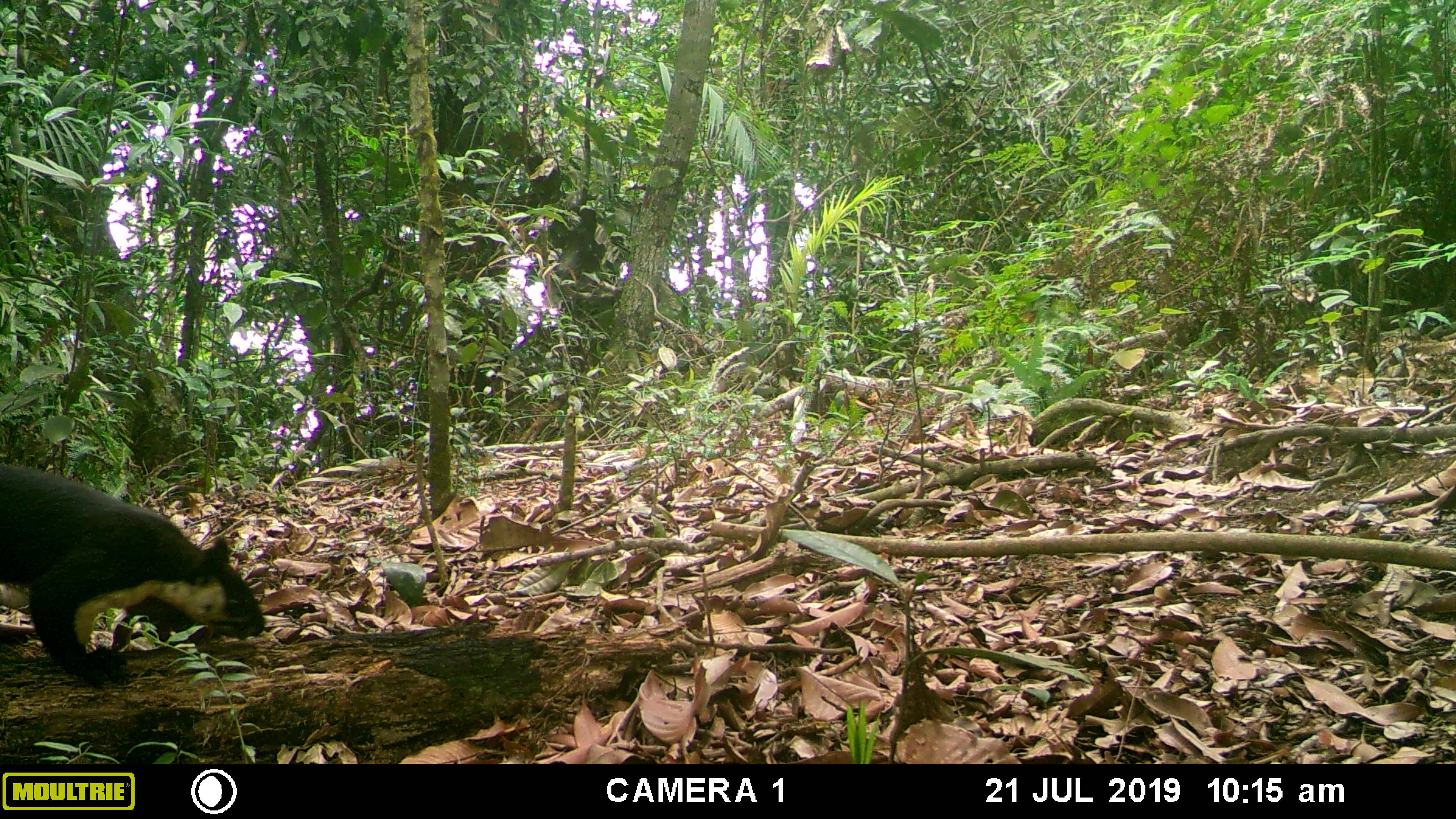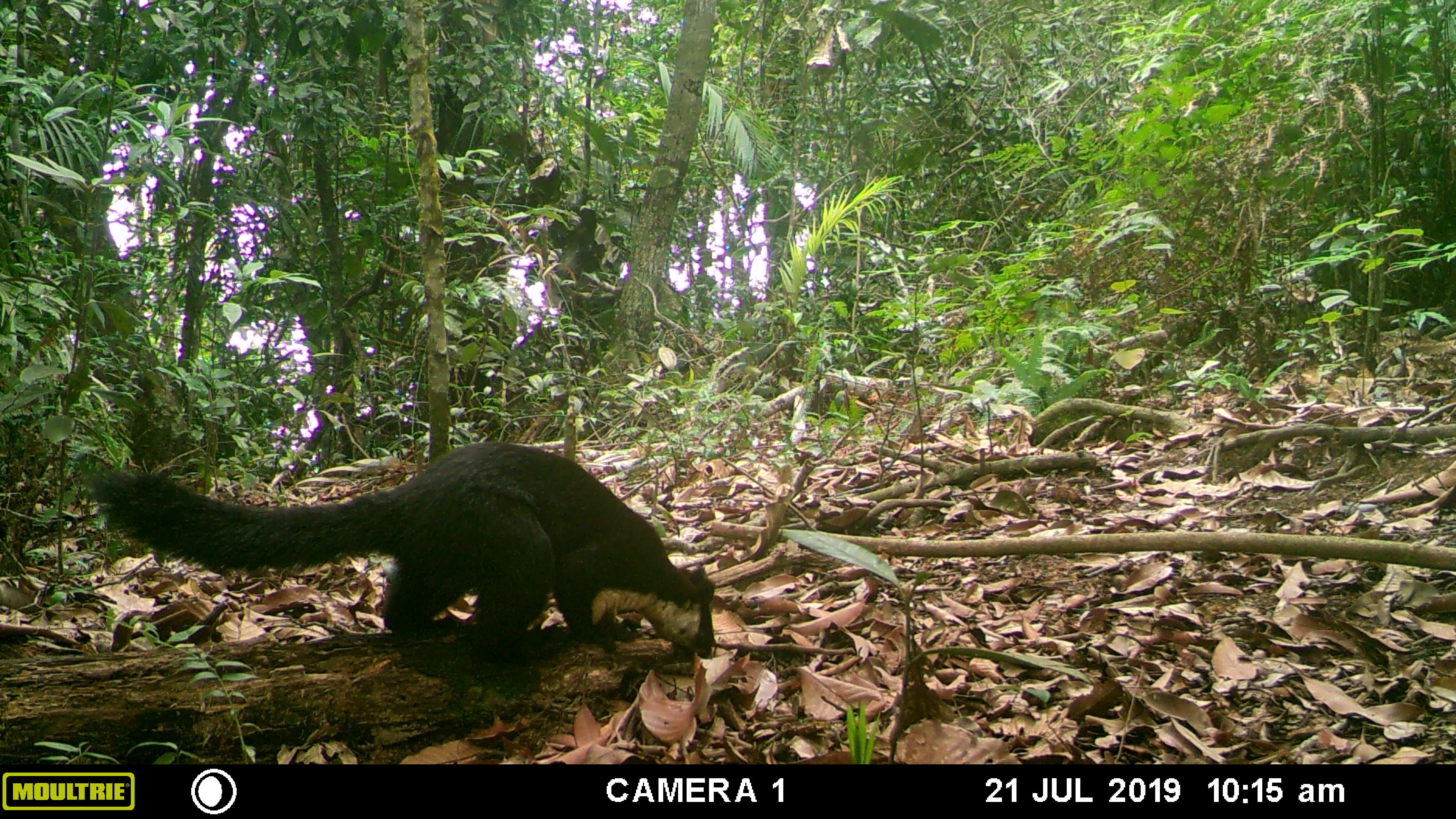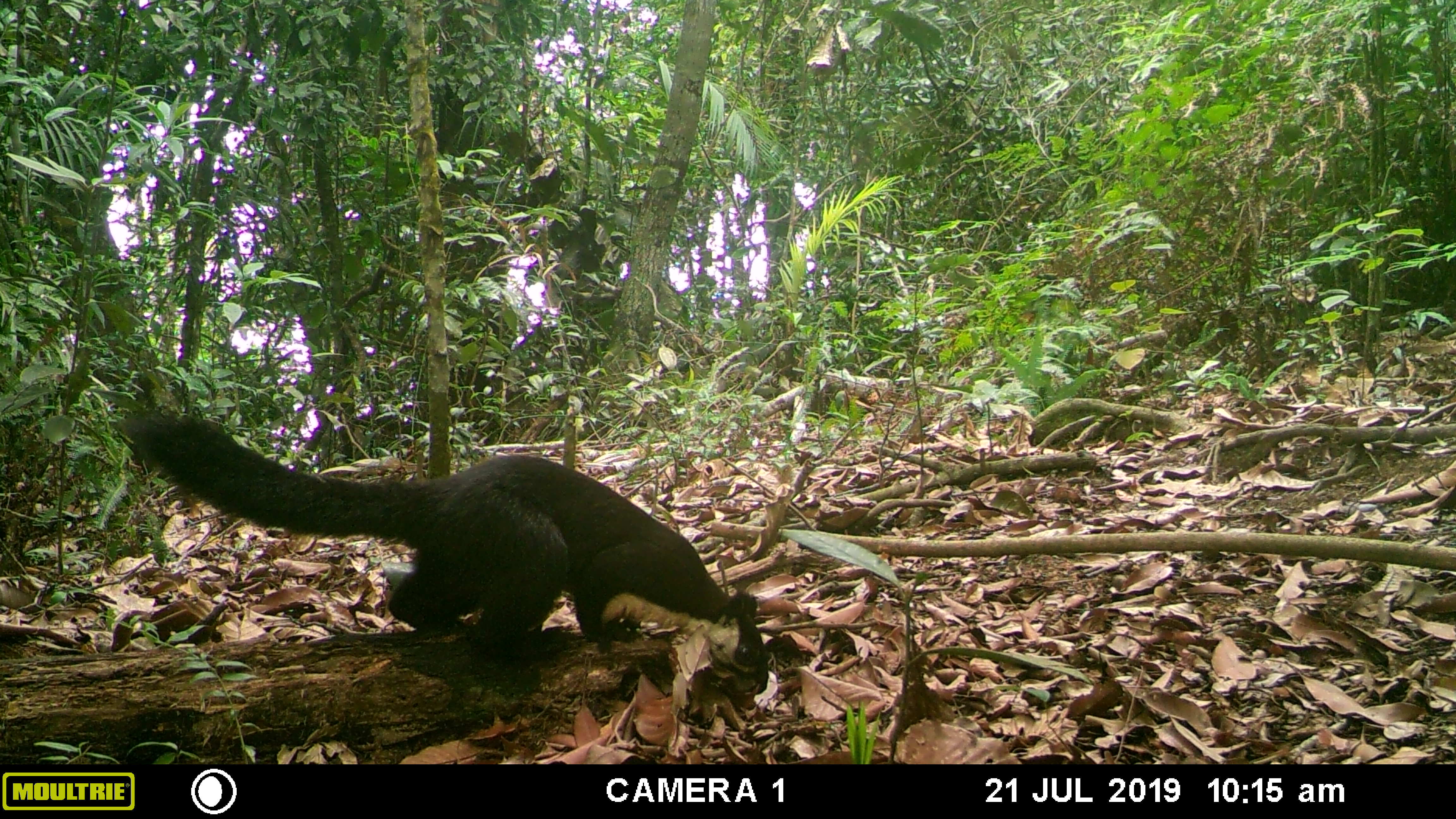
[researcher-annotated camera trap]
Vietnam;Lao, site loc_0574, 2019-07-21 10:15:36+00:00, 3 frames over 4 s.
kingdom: Animalia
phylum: Chordata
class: Mammalia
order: Rodentia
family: Sciuridae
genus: Ratufa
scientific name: Ratufa bicolor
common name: black giant squirrel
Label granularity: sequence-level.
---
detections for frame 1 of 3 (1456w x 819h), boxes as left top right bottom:
black giant squirrel: 0 459 266 679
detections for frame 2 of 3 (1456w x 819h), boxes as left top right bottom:
black giant squirrel: 84 438 716 661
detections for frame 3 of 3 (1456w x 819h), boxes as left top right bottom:
black giant squirrel: 116 407 770 695